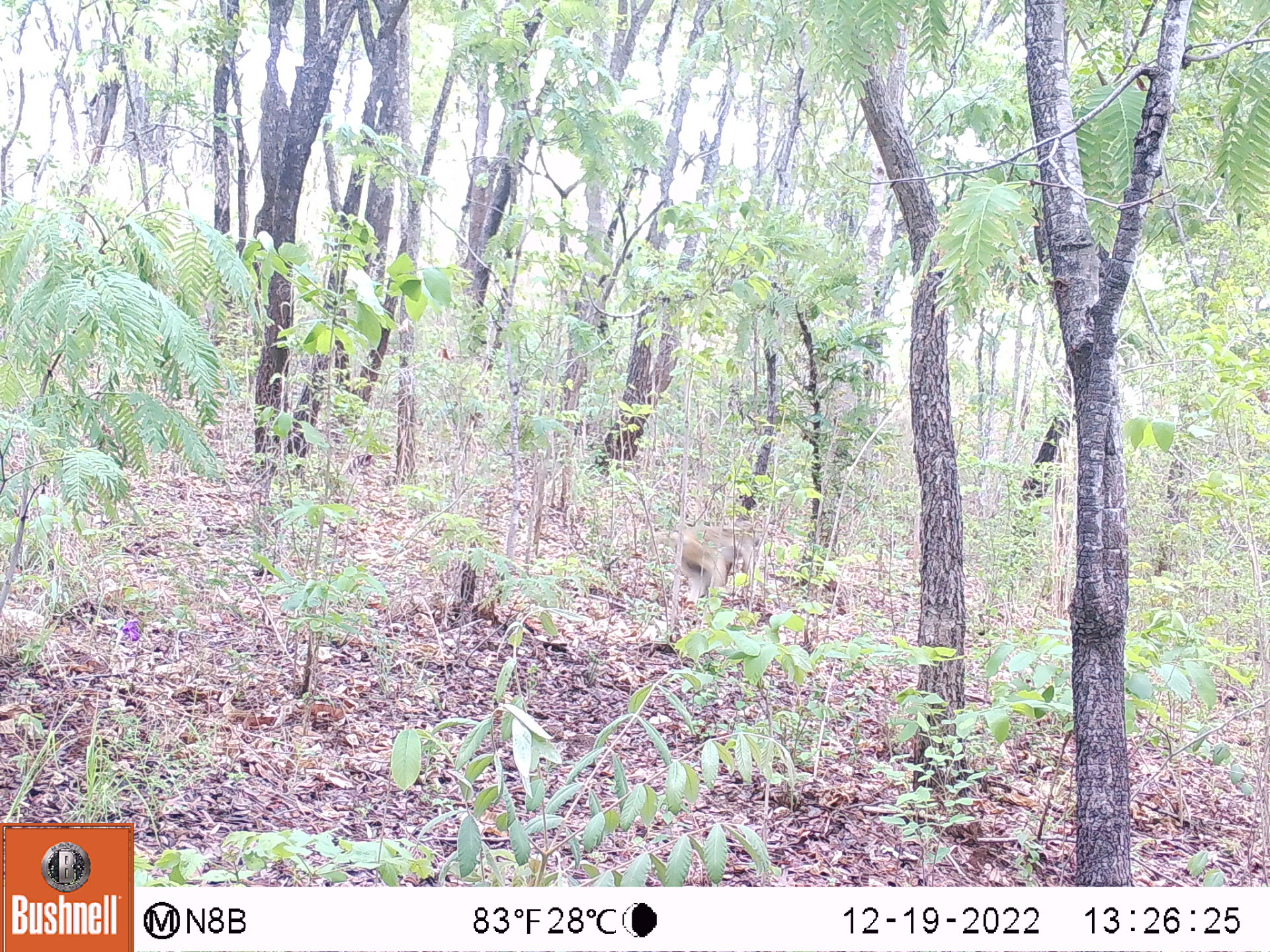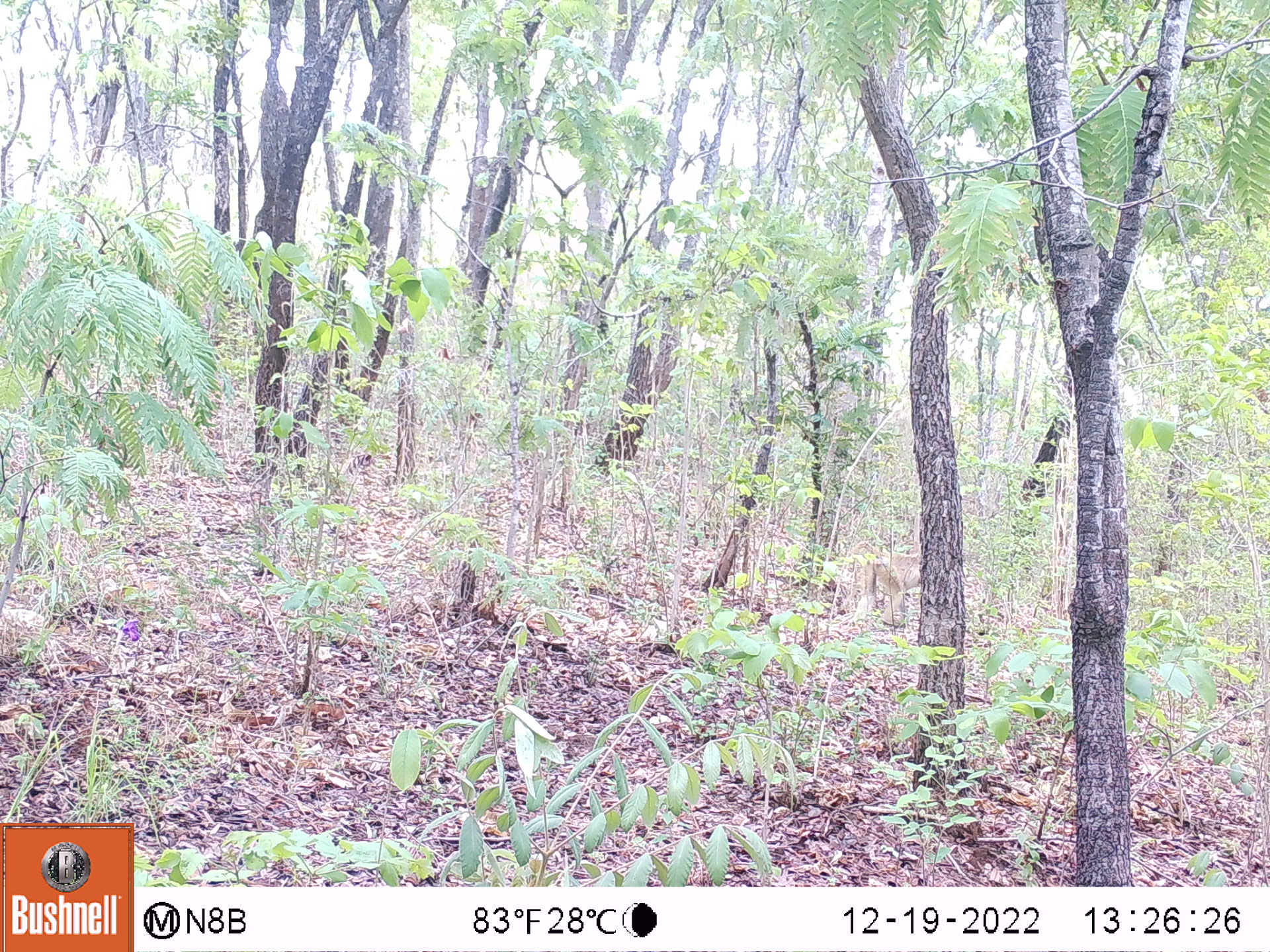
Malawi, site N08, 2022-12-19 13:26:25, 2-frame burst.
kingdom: Animalia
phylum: Chordata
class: Mammalia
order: Primates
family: Cercopithecidae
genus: Papio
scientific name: Papio cynocephalus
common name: yellow baboon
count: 1